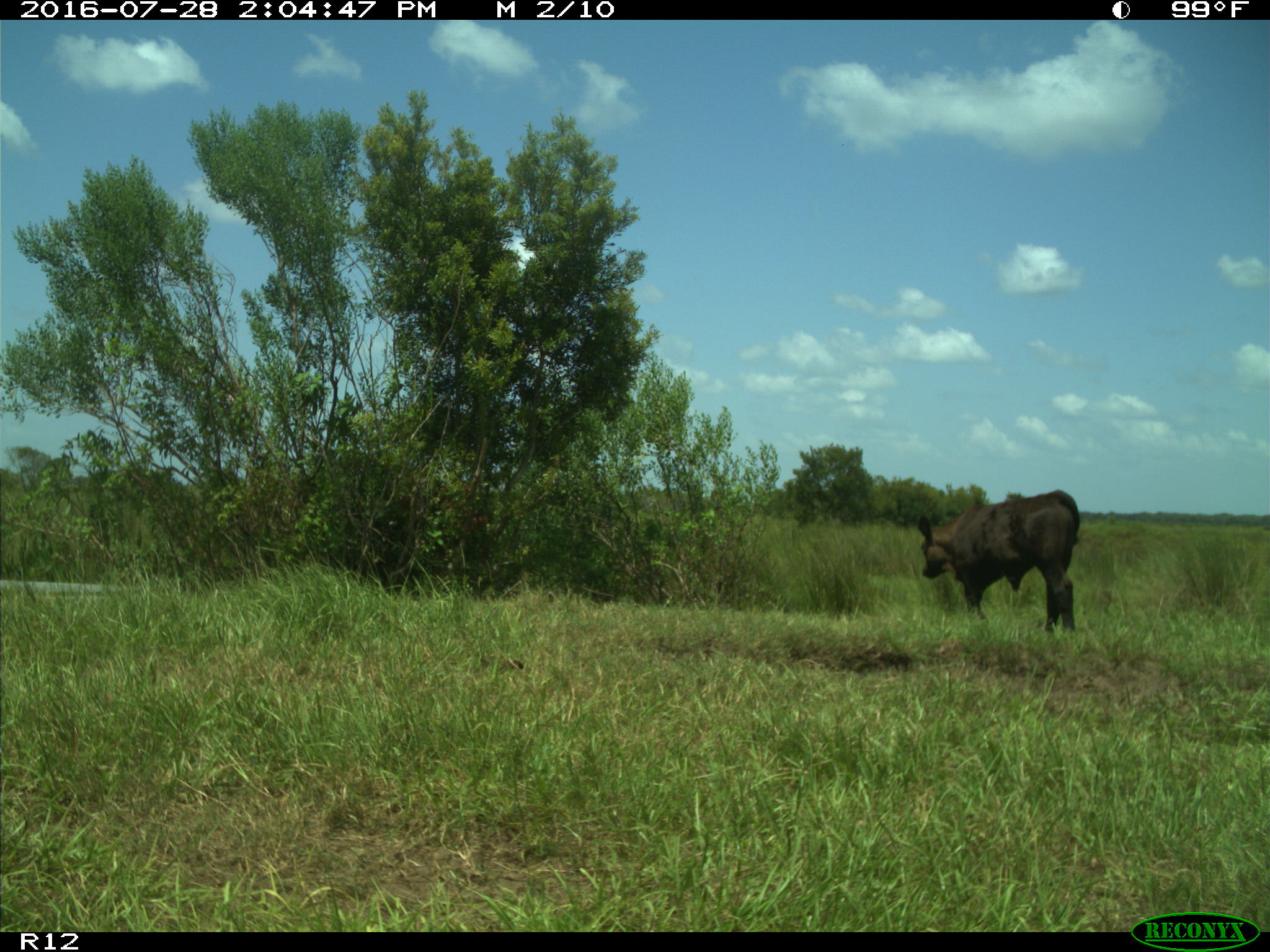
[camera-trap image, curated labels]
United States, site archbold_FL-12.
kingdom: Animalia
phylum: Chordata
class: Mammalia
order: Artiodactyla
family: Bovidae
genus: Bos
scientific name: Bos taurus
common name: domestic cow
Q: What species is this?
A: Bos taurus (domestic cow).